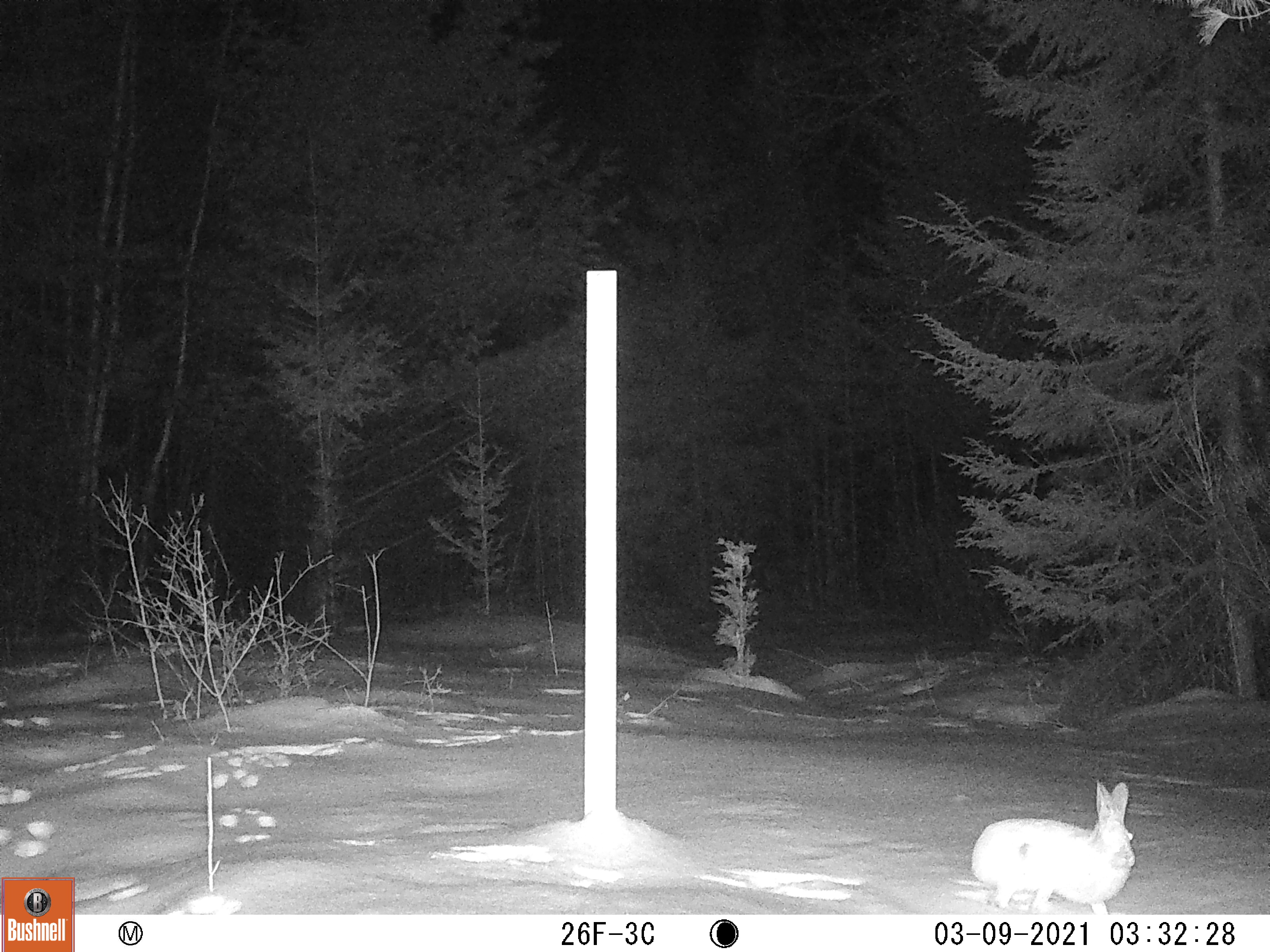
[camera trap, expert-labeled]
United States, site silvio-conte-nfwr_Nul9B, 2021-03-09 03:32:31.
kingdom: Animalia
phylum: Chordata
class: Mammalia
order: Lagomorpha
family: Leporidae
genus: Lepus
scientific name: Lepus americanus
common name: snowshoe hare